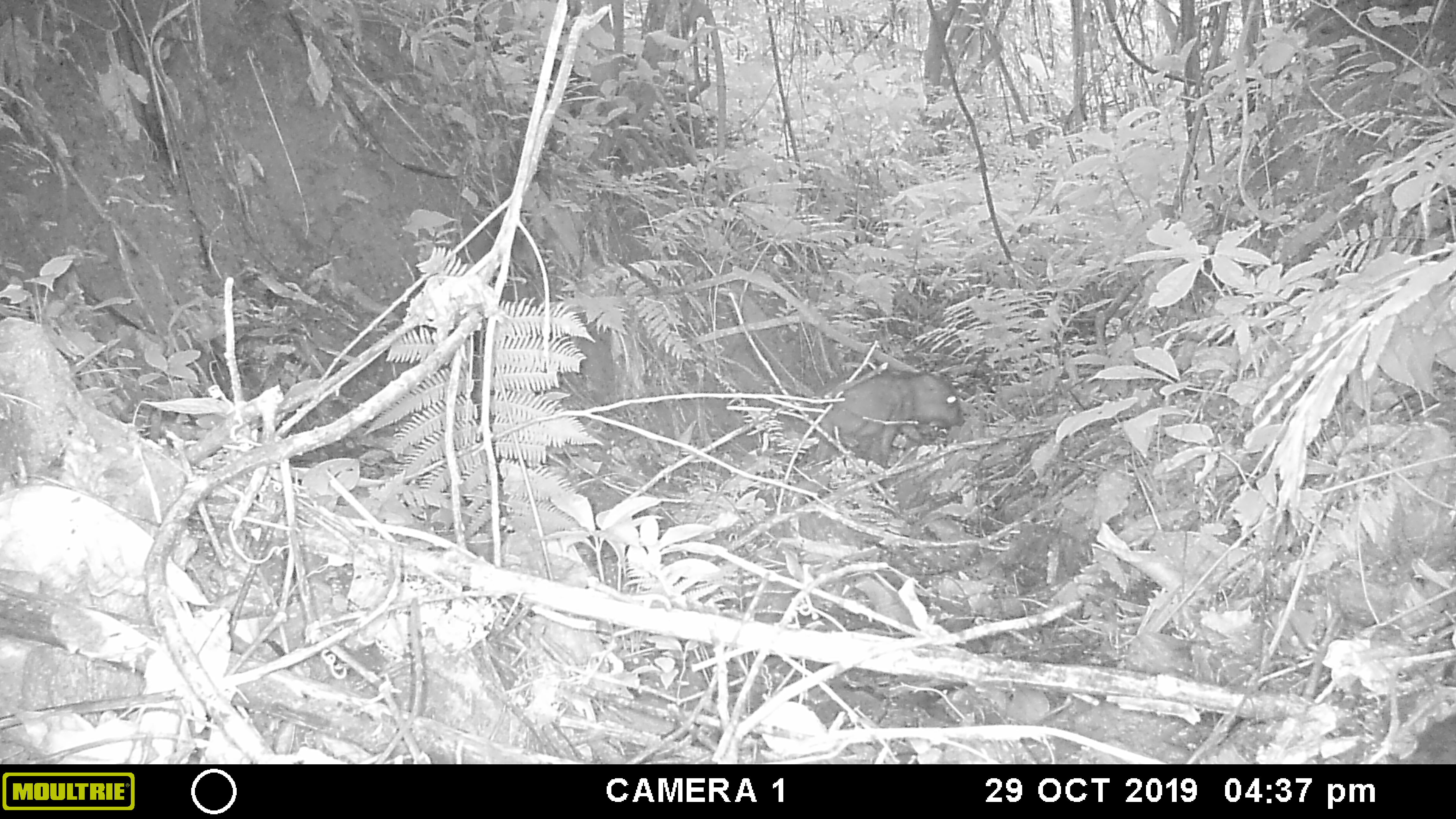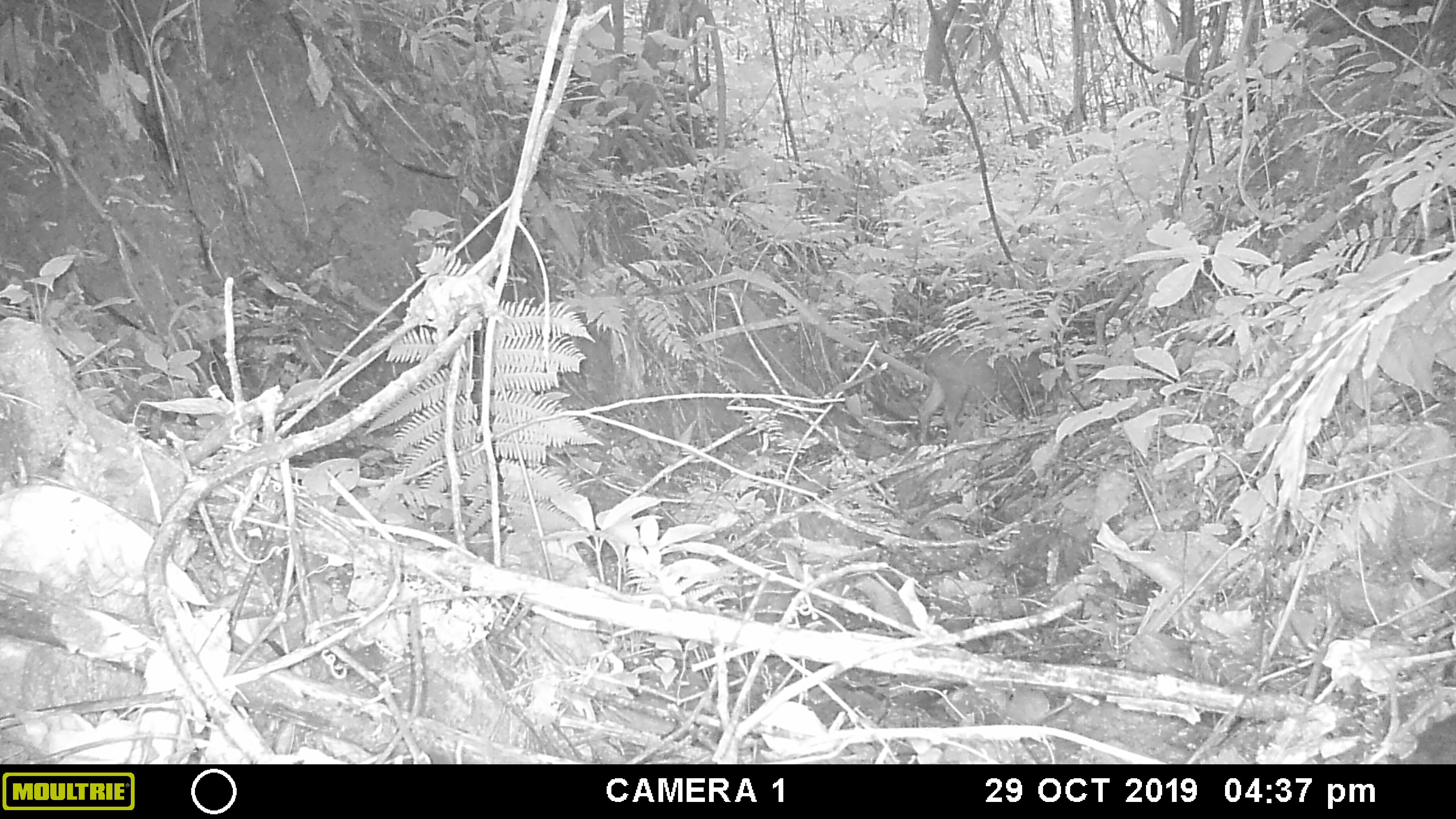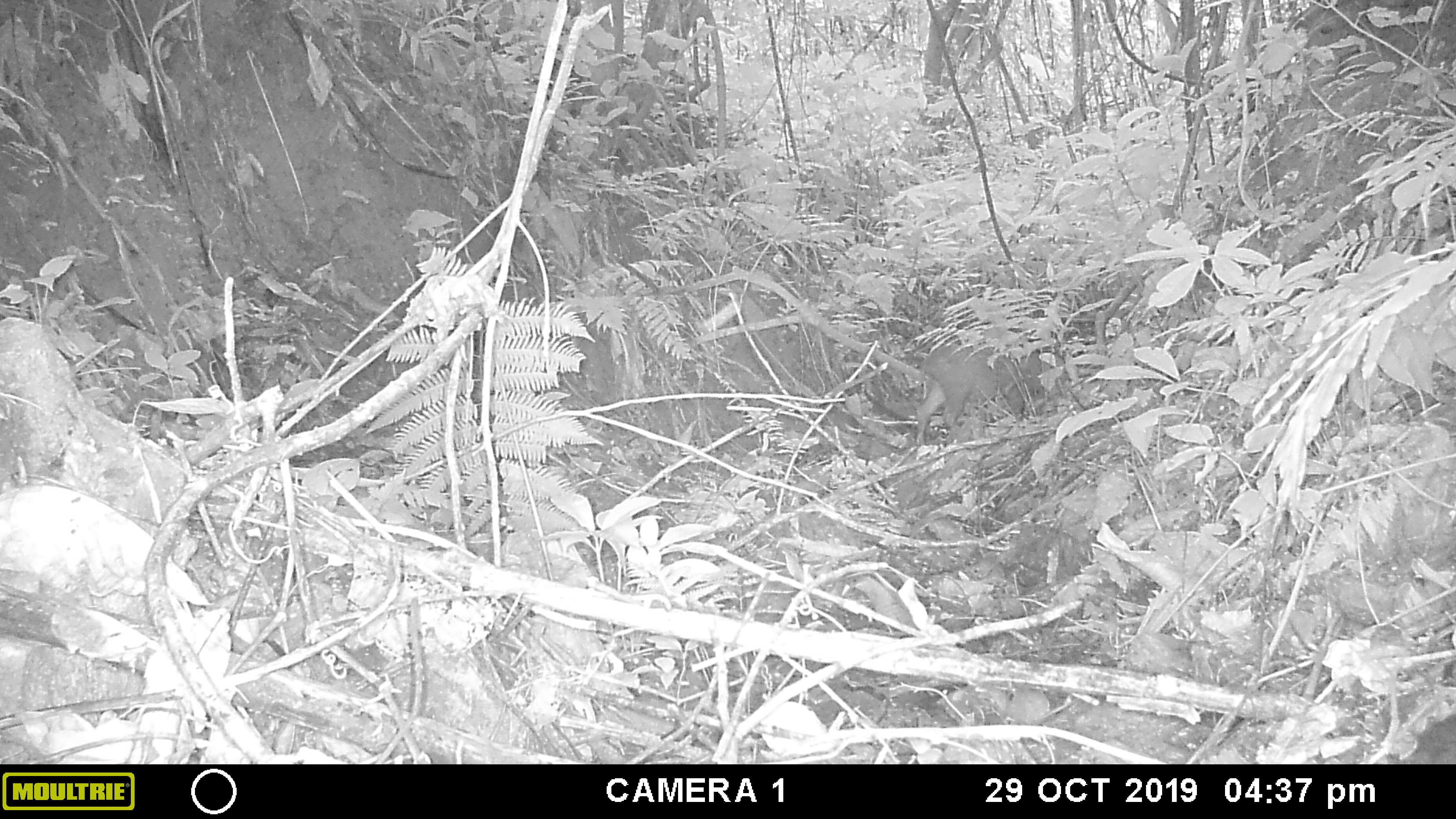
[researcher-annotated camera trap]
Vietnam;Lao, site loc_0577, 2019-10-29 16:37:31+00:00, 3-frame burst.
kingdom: Animalia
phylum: Chordata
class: Mammalia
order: Artiodactyla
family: Suidae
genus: Sus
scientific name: Sus scrofa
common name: eurasian wild pig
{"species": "eurasian wild pig (Sus scrofa)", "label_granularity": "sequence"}